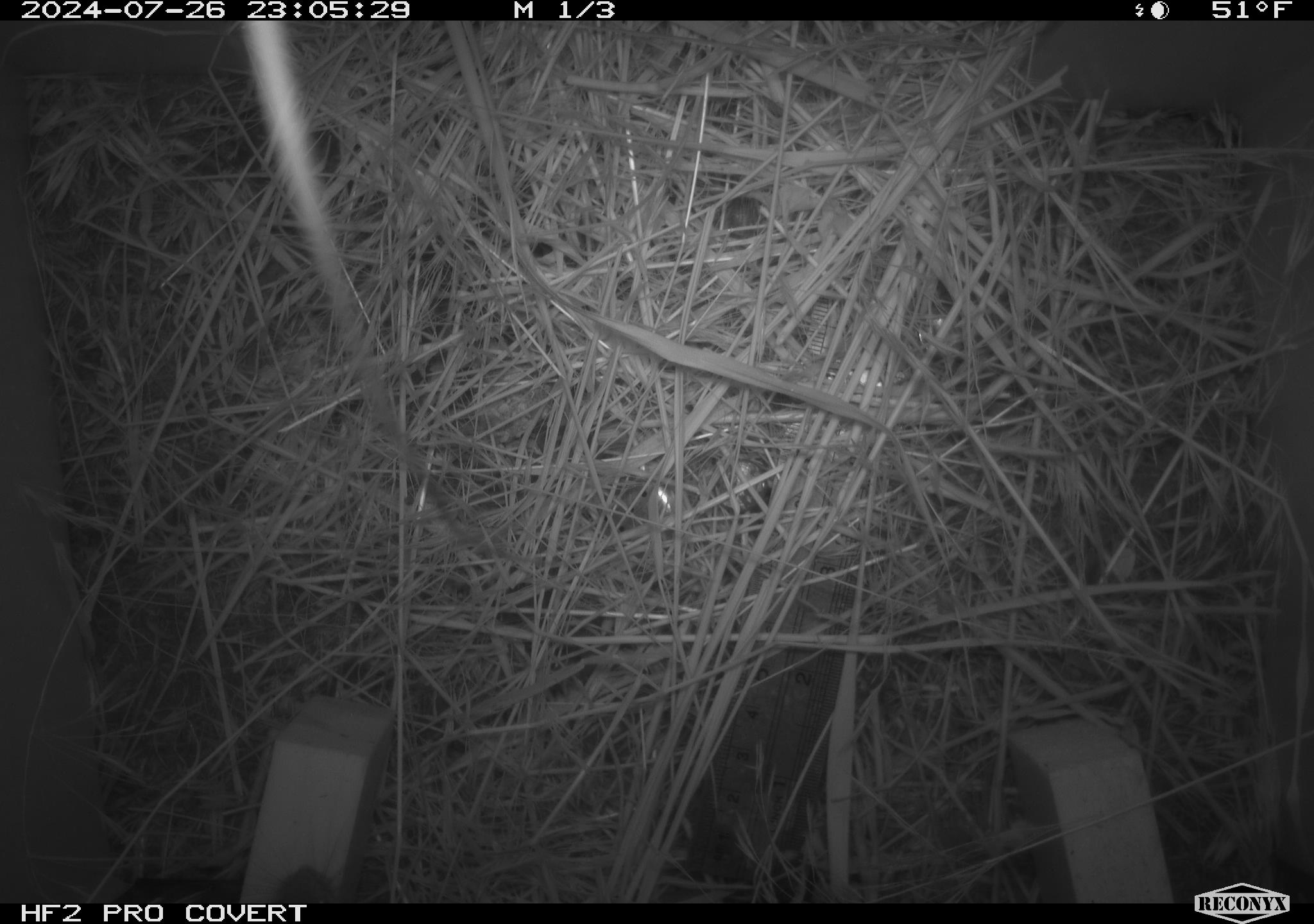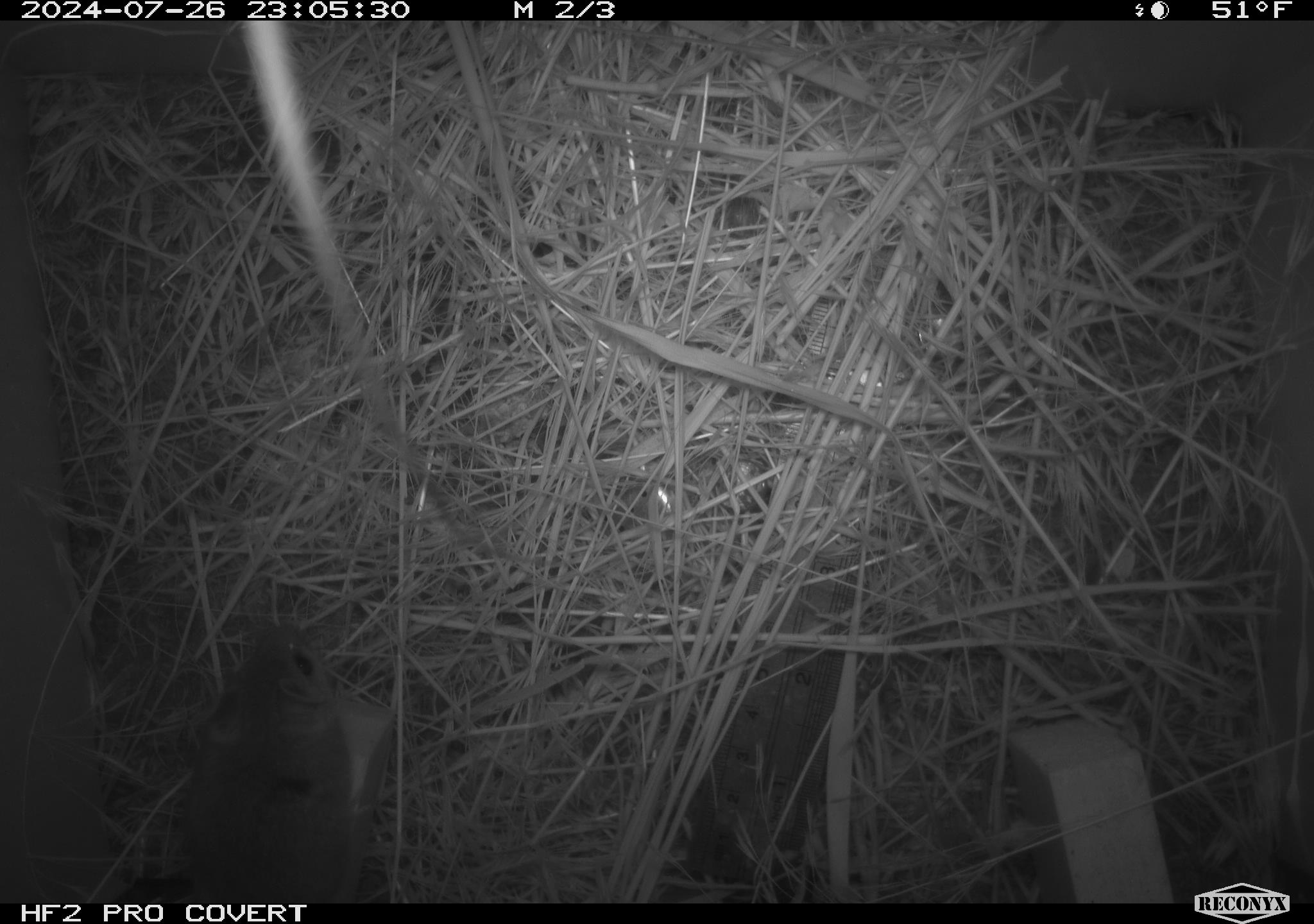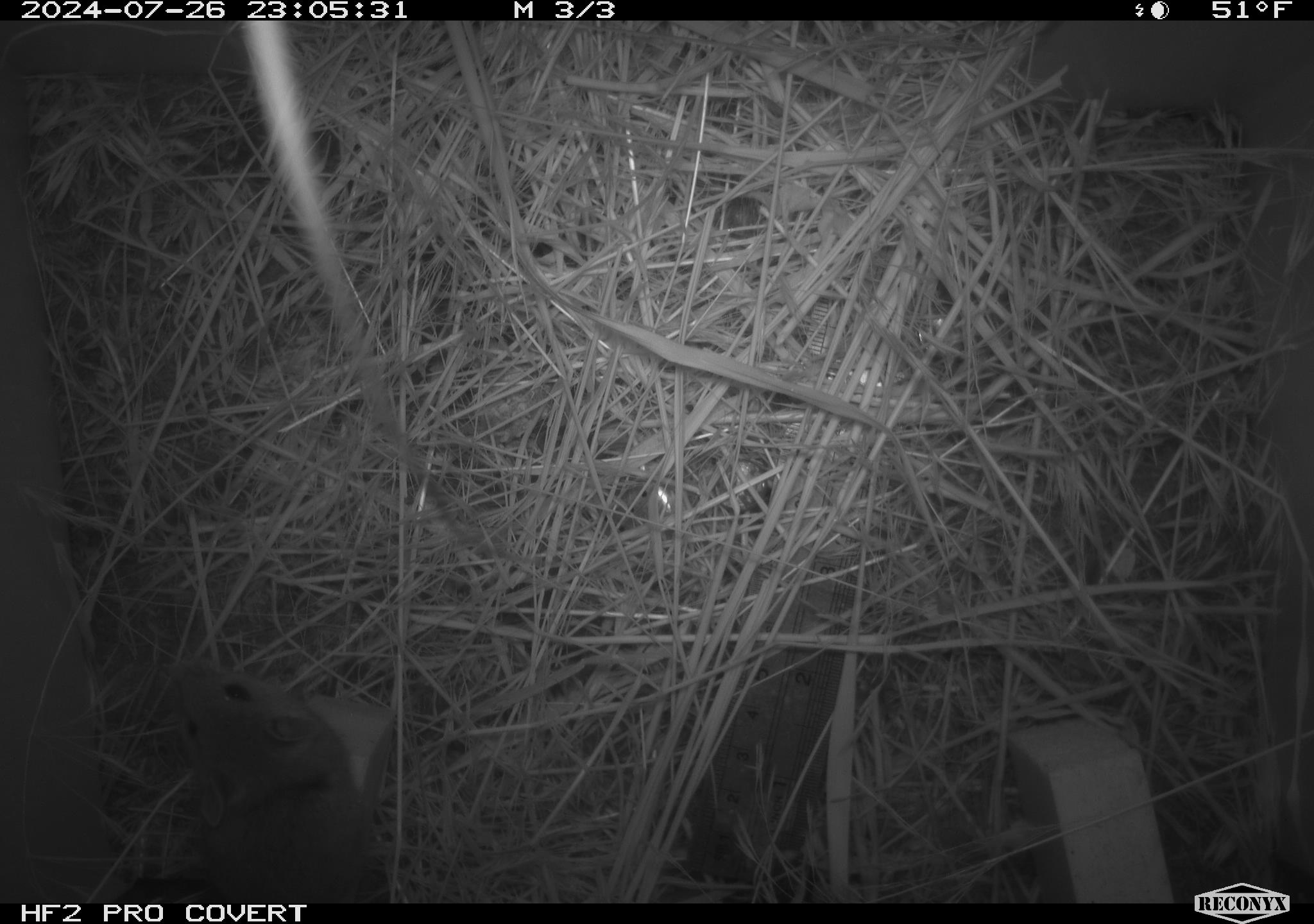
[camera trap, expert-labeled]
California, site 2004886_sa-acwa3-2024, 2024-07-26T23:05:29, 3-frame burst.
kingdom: Animalia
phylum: Chordata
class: Mammalia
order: Rodentia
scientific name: Rodentia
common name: mouse species